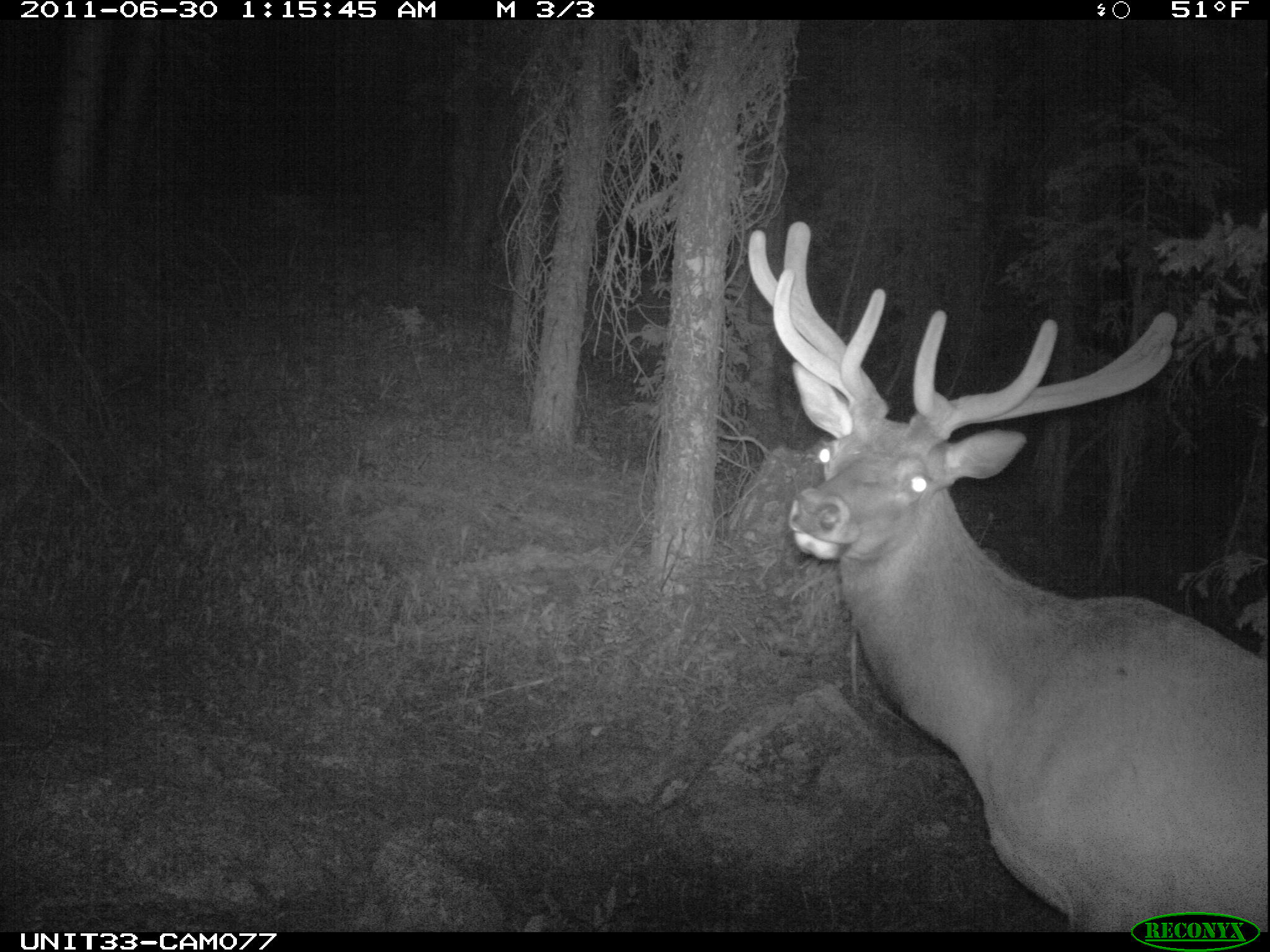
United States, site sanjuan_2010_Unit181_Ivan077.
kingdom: Animalia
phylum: Chordata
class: Mammalia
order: Artiodactyla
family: Cervidae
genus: Cervus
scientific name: Cervus elaphus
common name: red deer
Cervus elaphus (red deer).